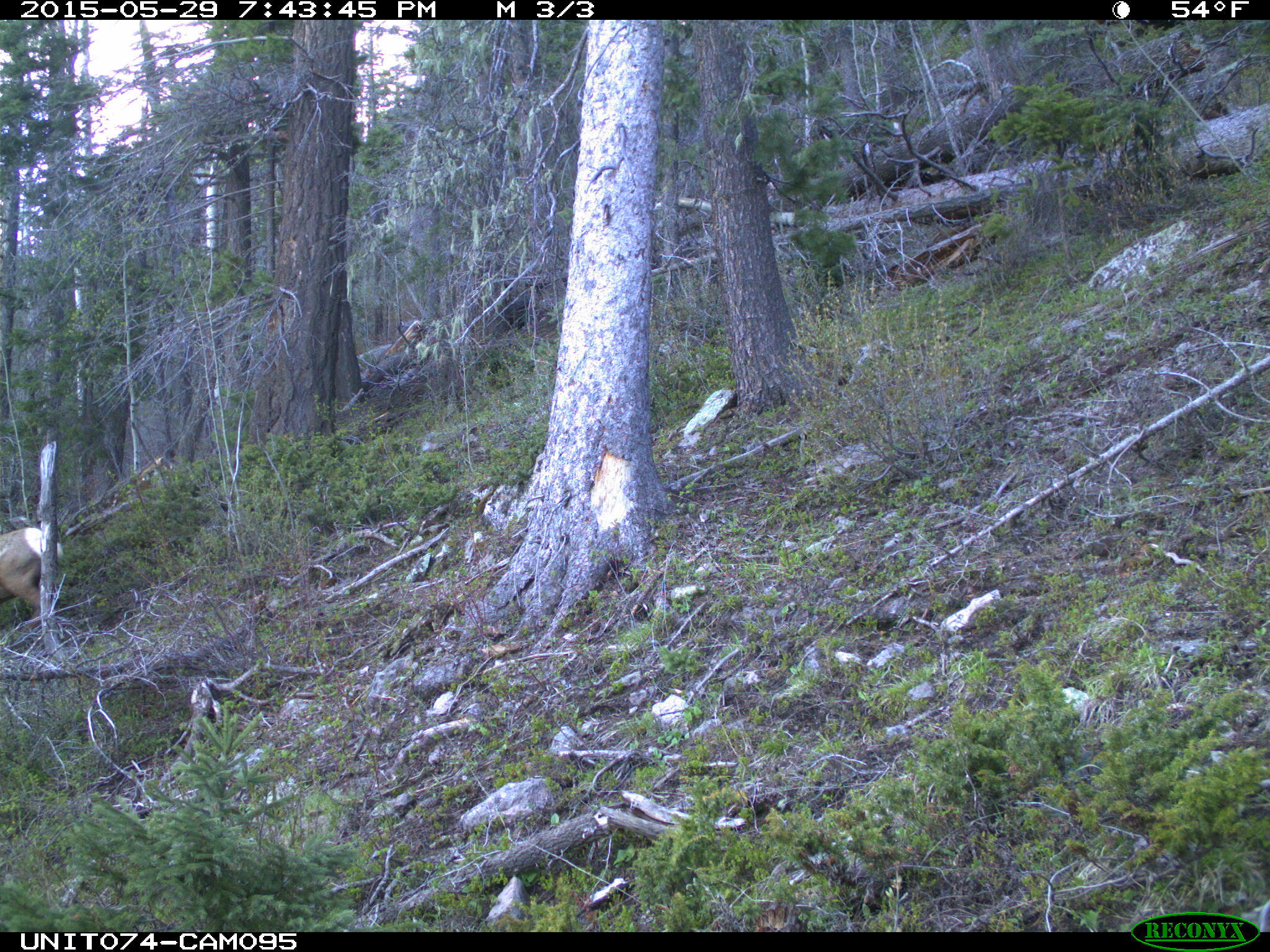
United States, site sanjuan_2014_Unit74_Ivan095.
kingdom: Animalia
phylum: Chordata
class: Mammalia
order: Artiodactyla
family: Cervidae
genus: Cervus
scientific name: Cervus elaphus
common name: red deer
Cervus elaphus (red deer).